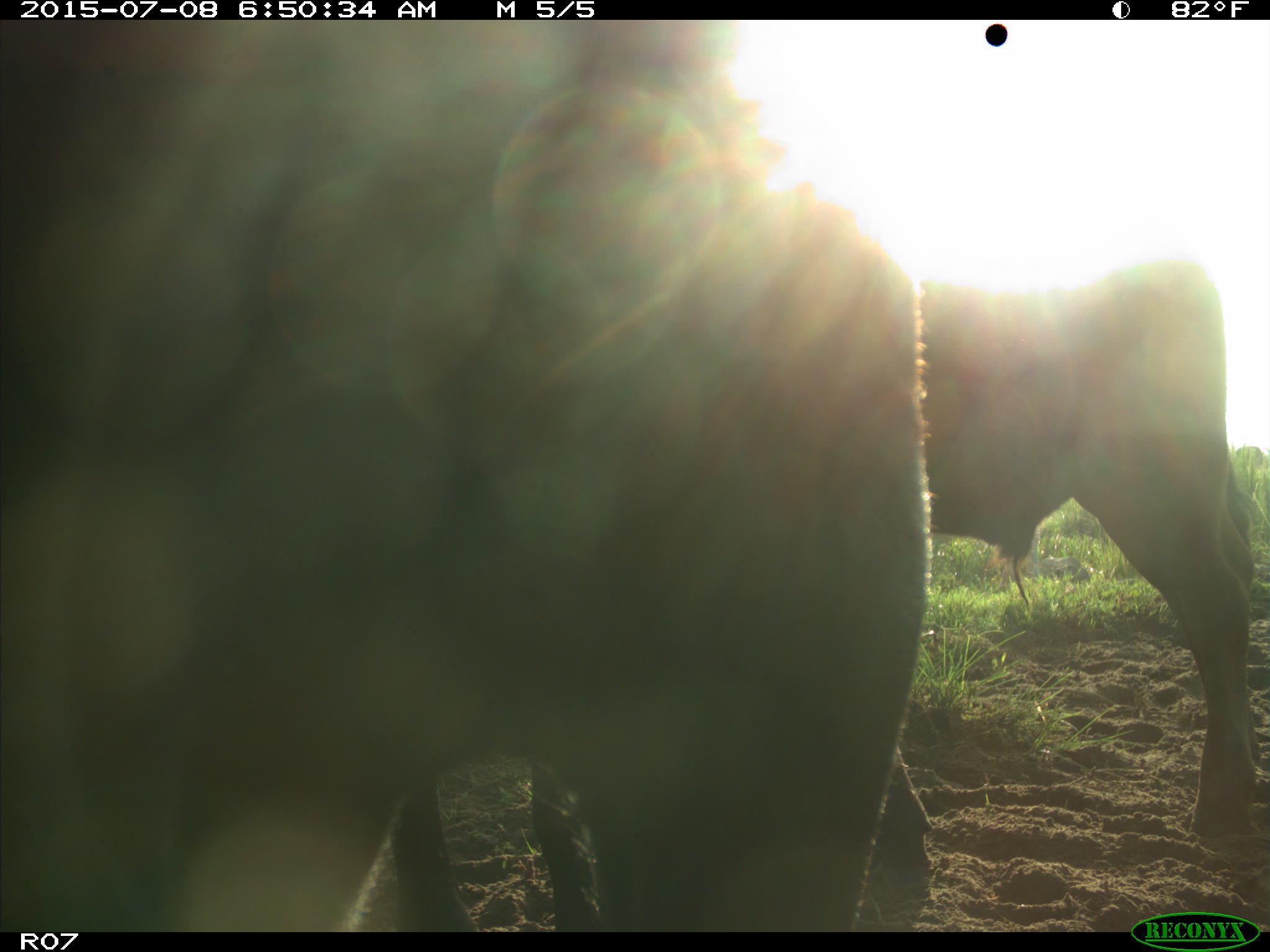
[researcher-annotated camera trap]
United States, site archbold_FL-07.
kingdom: Animalia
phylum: Chordata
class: Mammalia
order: Artiodactyla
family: Bovidae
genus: Bos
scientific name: Bos taurus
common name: domestic cow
Bos taurus (domestic cow).